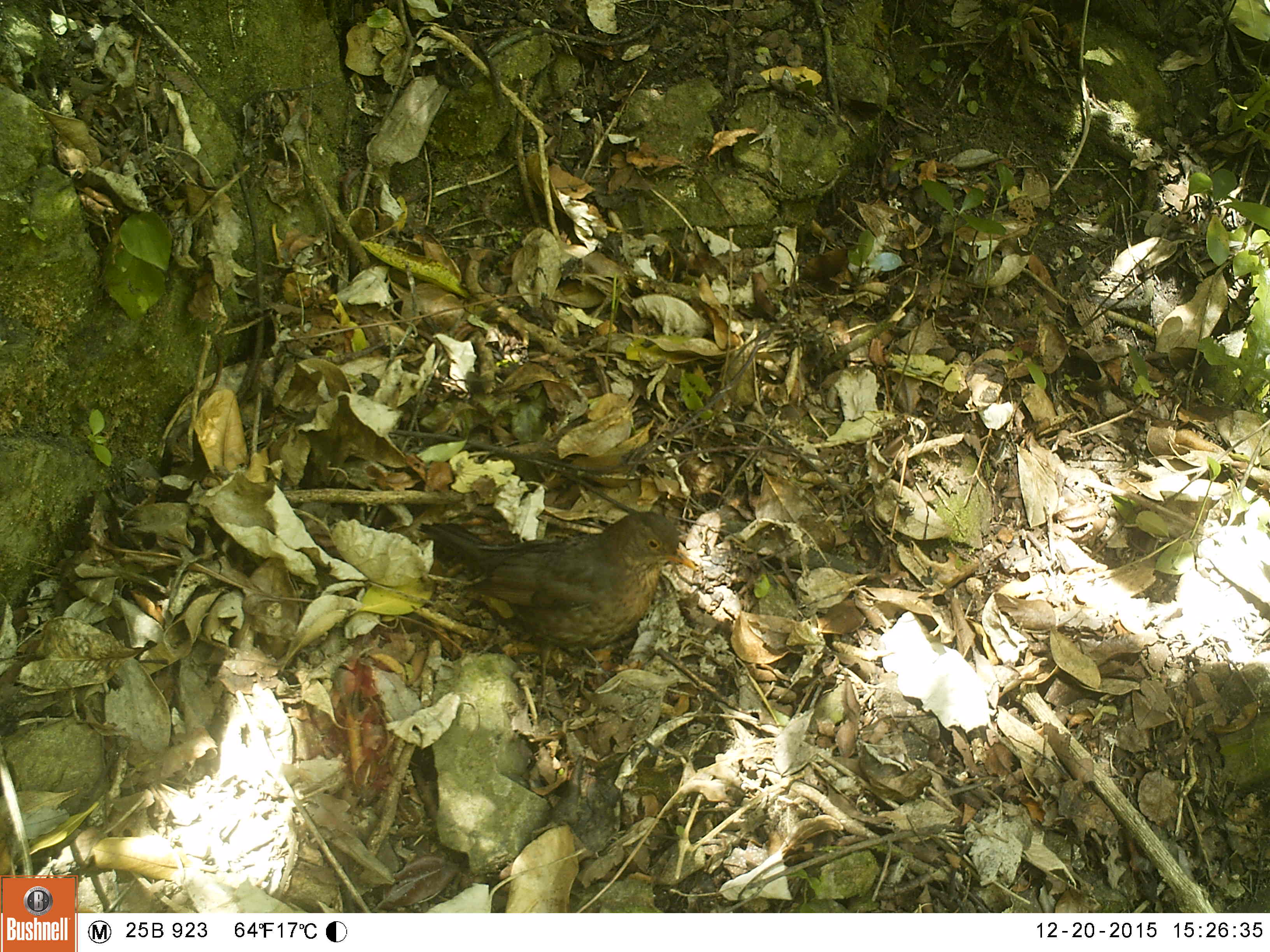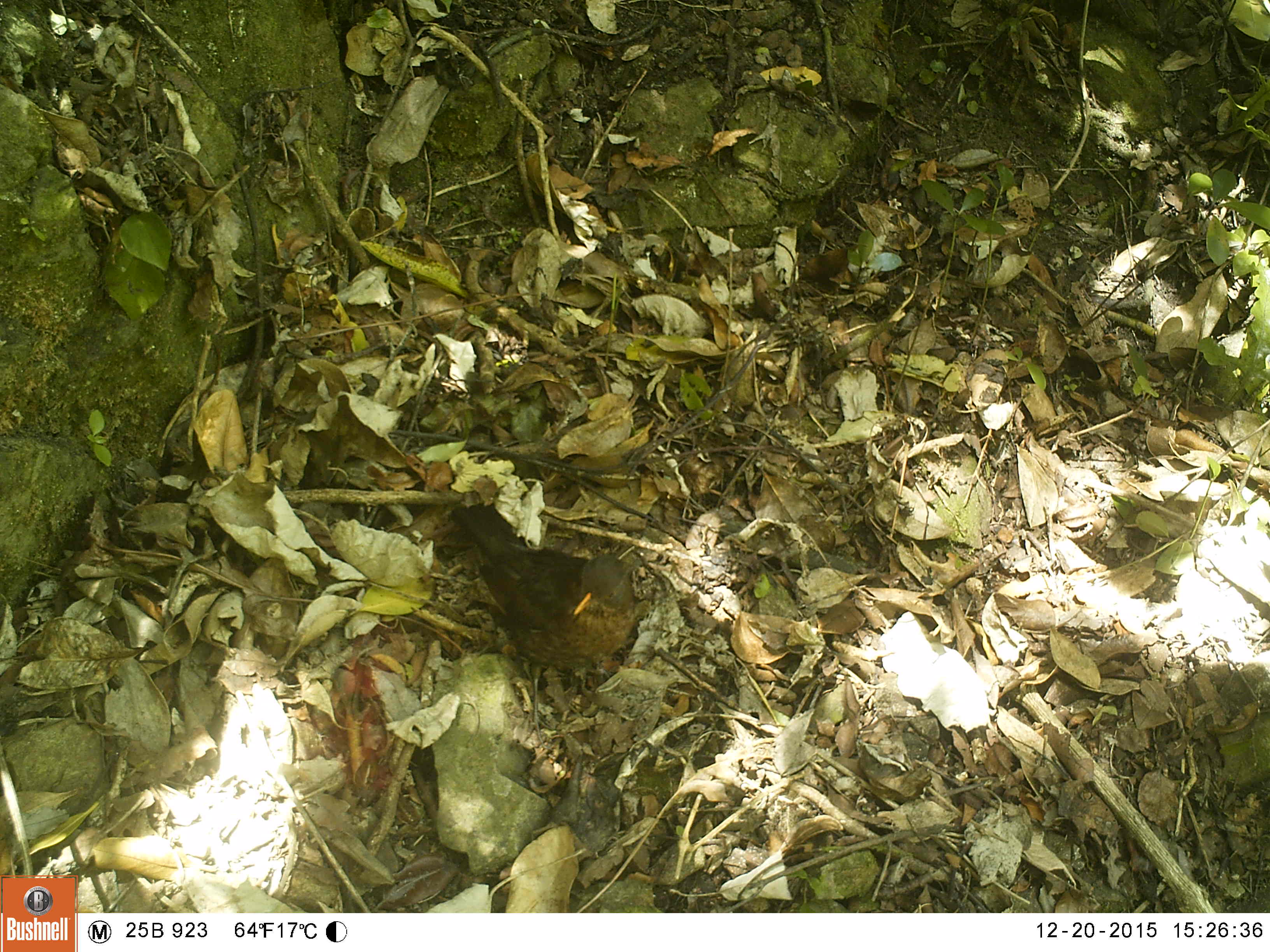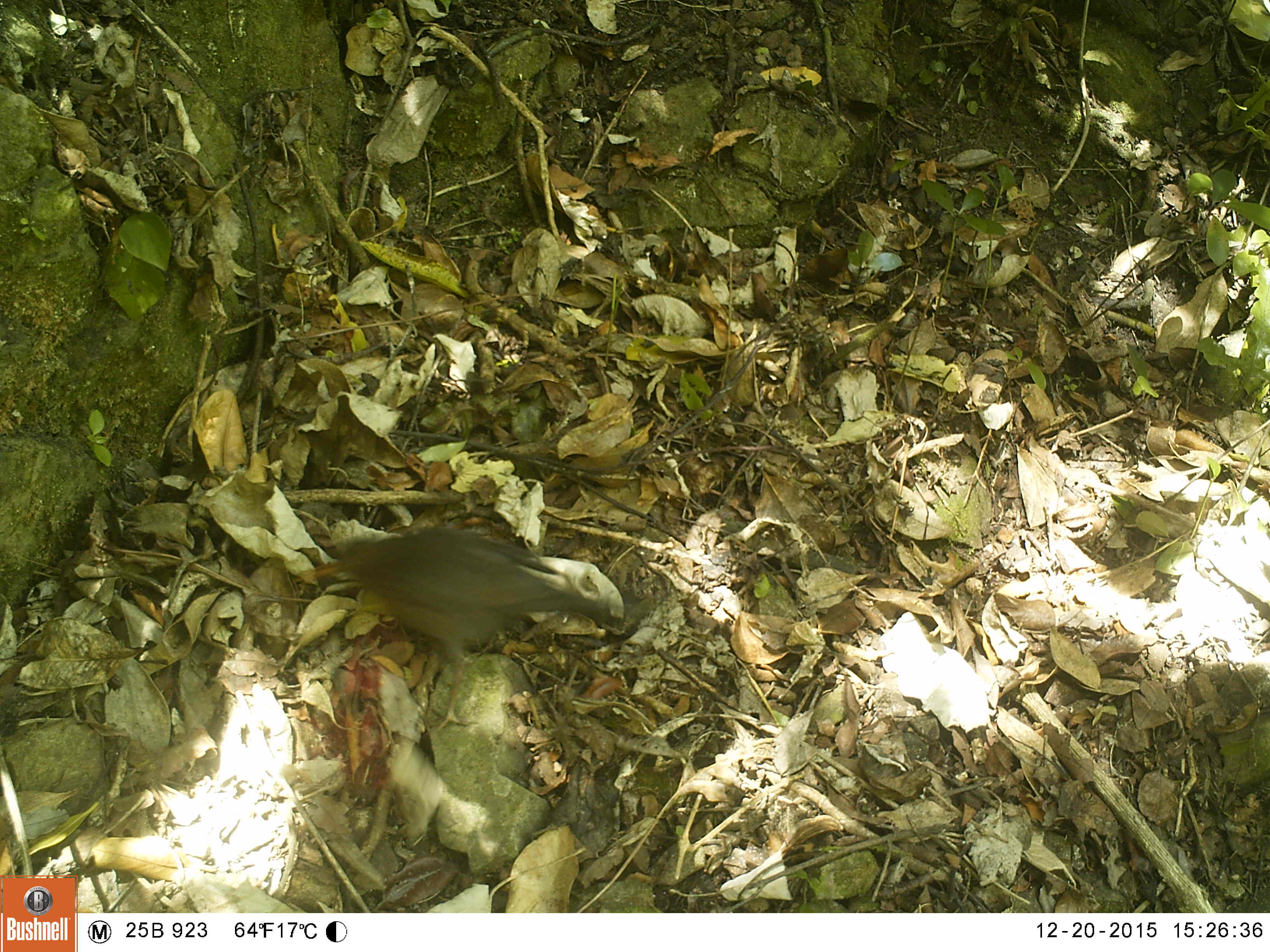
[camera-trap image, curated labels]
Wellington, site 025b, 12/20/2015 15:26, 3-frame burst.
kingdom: Animalia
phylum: Chordata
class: Aves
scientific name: Aves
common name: bird